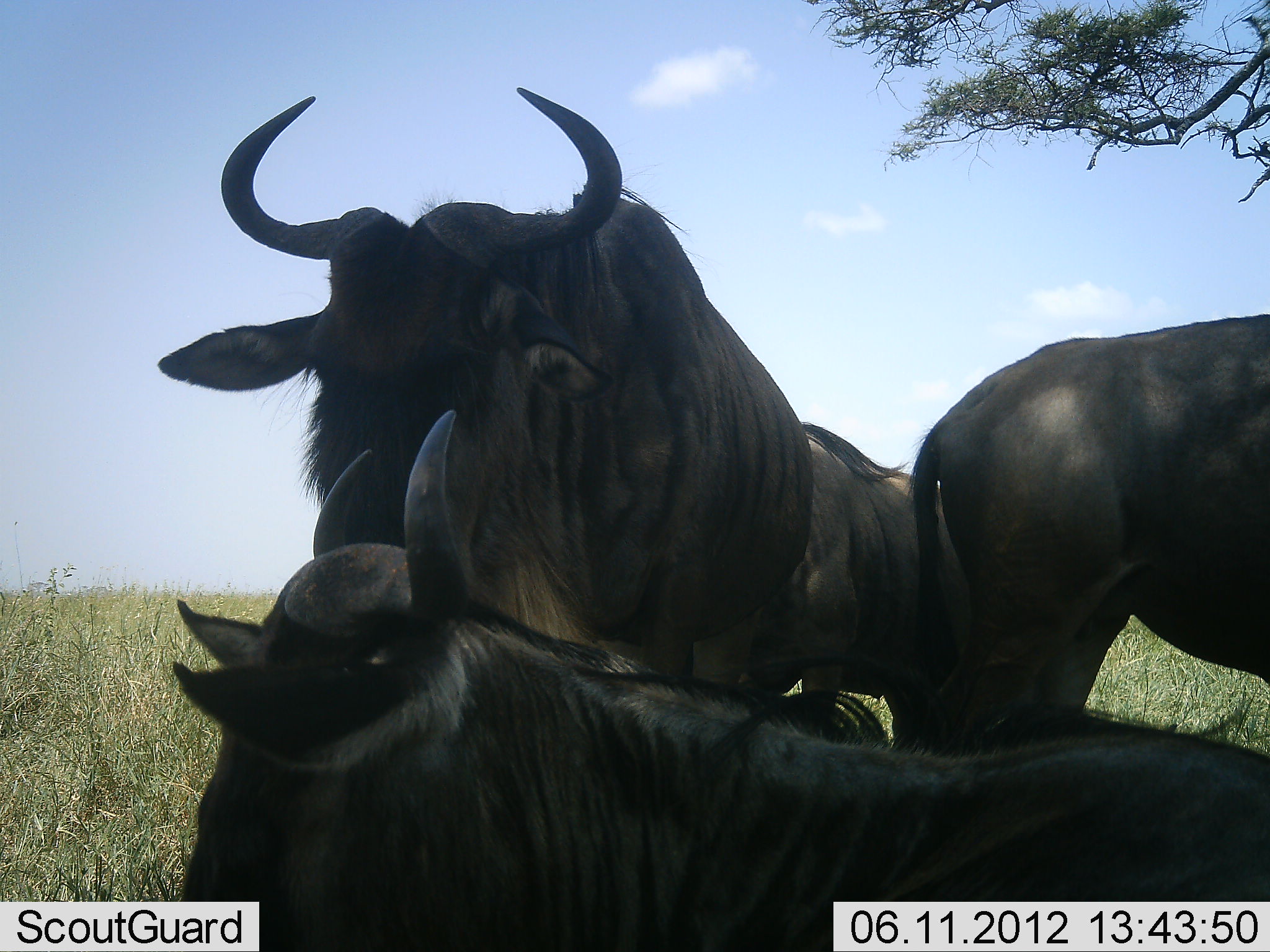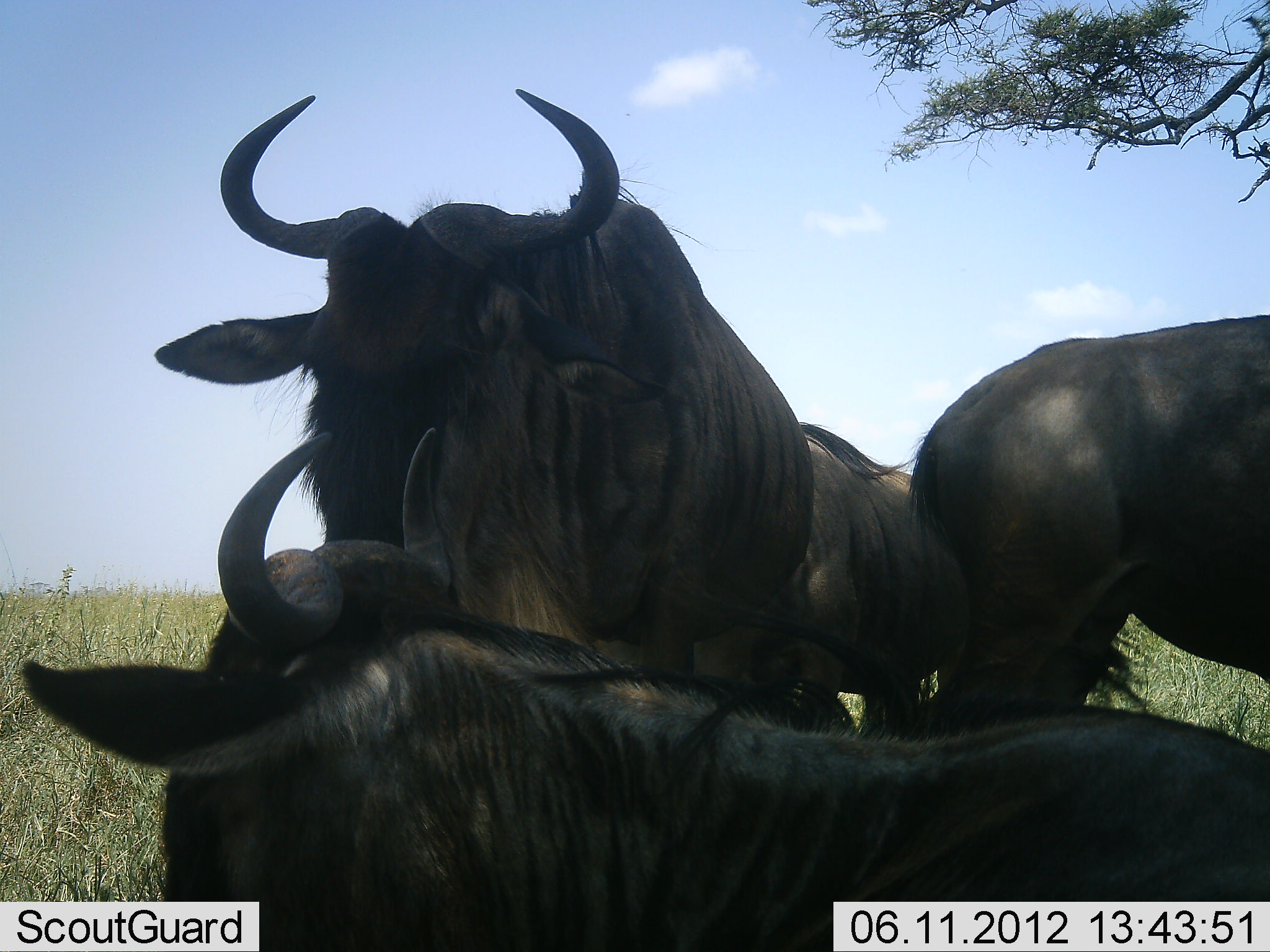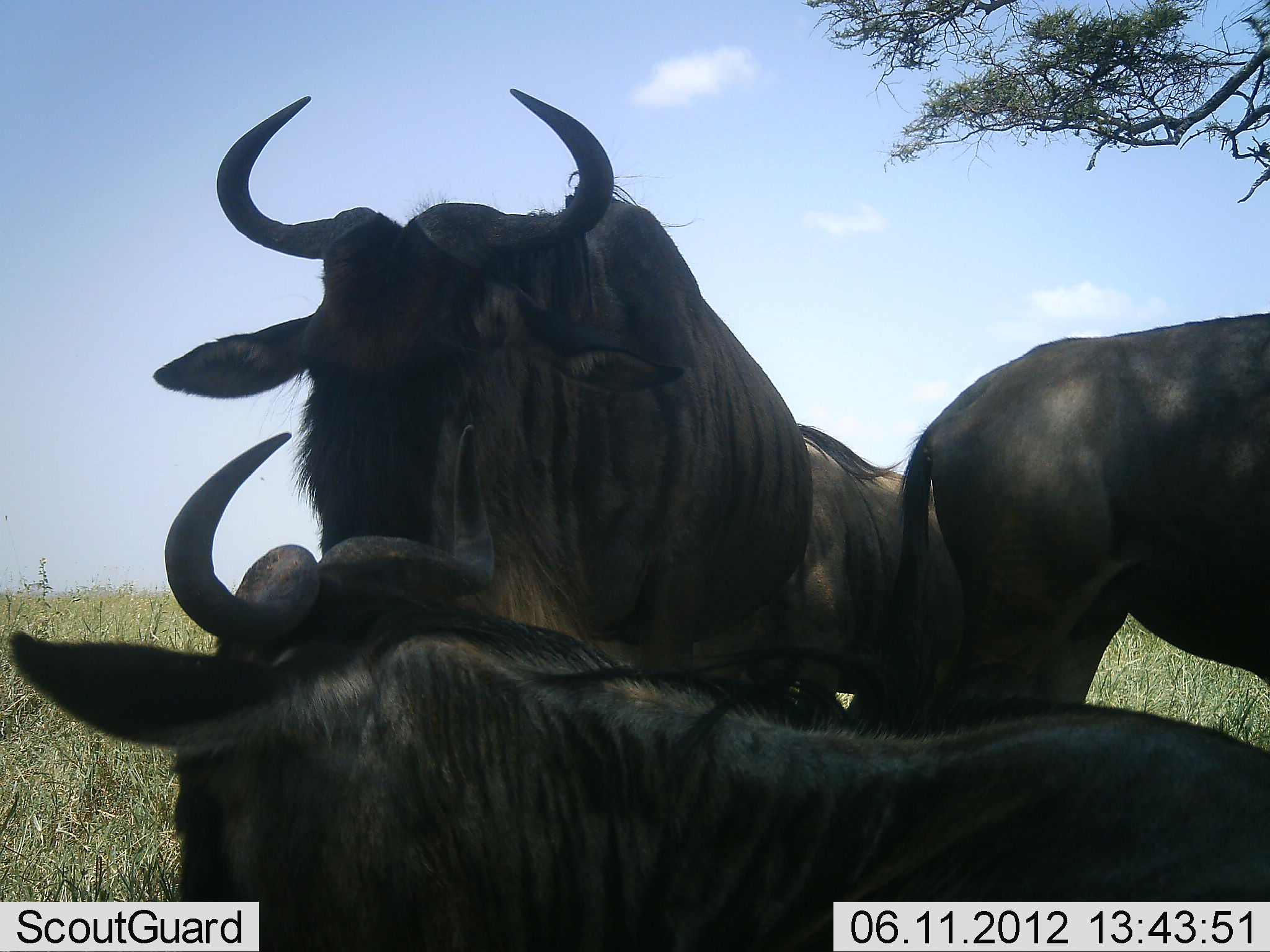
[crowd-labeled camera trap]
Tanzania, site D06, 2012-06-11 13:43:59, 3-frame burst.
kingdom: Animalia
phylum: Chordata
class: Mammalia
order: Artiodactyla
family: Bovidae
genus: Connochaetes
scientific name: Connochaetes taurinus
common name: blue wildebeest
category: wildebeest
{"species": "wildebeest (blue wildebeest) (Connochaetes taurinus)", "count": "4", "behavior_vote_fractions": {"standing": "80%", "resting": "80%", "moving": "0%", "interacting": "10%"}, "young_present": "0%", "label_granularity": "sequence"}